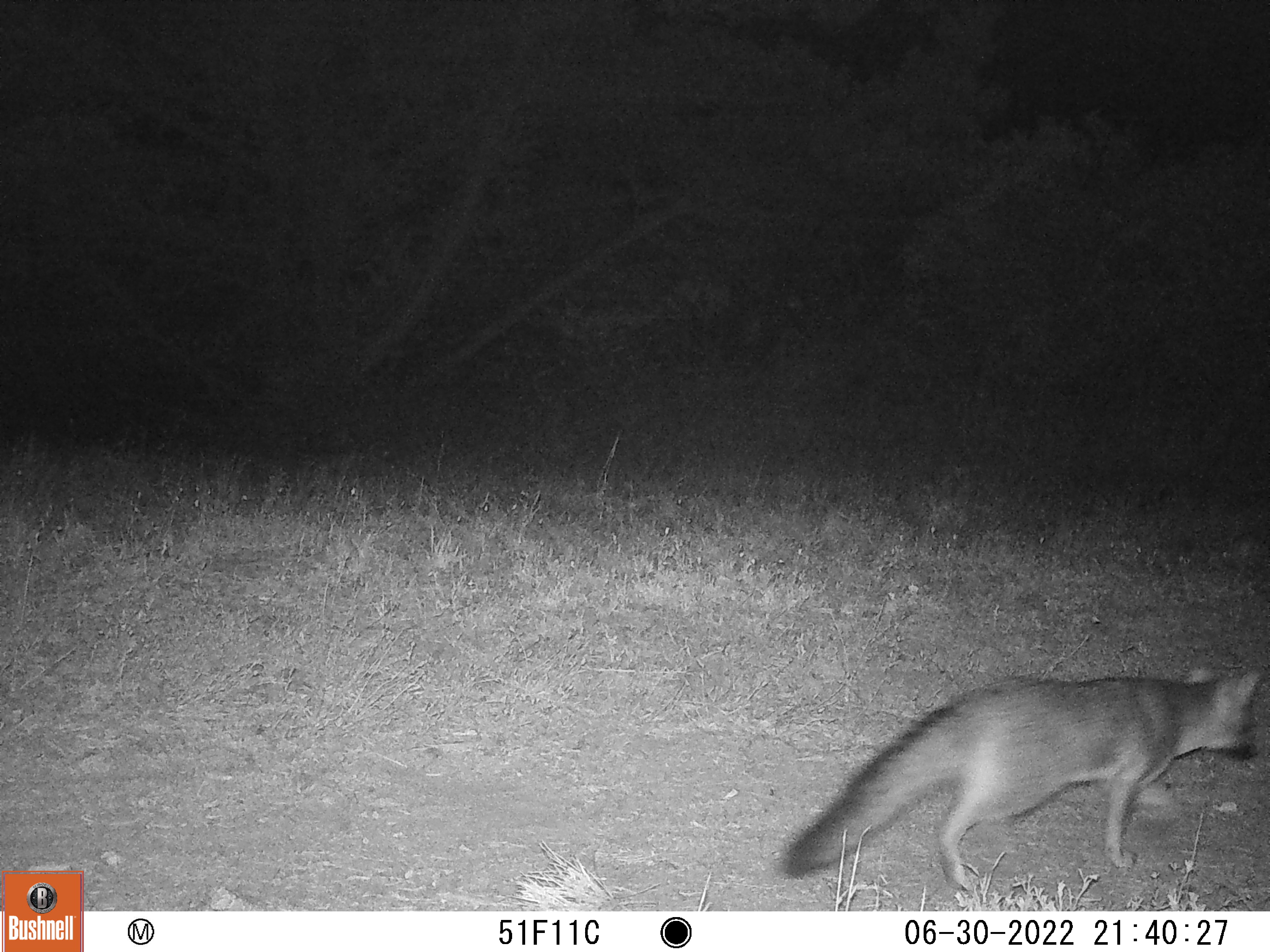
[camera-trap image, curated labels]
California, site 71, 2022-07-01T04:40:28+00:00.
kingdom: Animalia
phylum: Chordata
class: Mammalia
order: Carnivora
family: Canidae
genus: Urocyon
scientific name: Urocyon cinereoargenteus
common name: gray fox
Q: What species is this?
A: Gray fox (Urocyon cinereoargenteus).